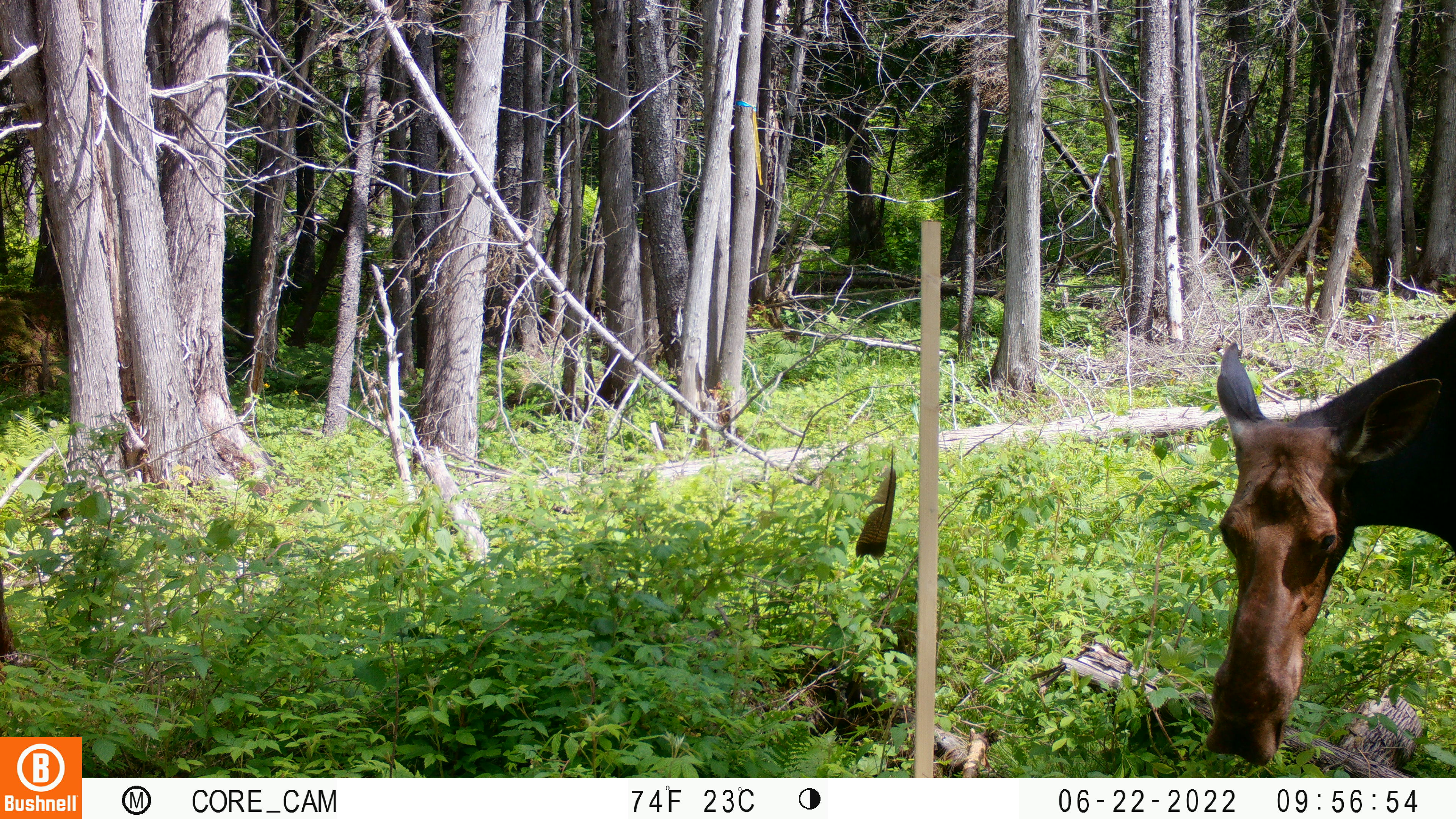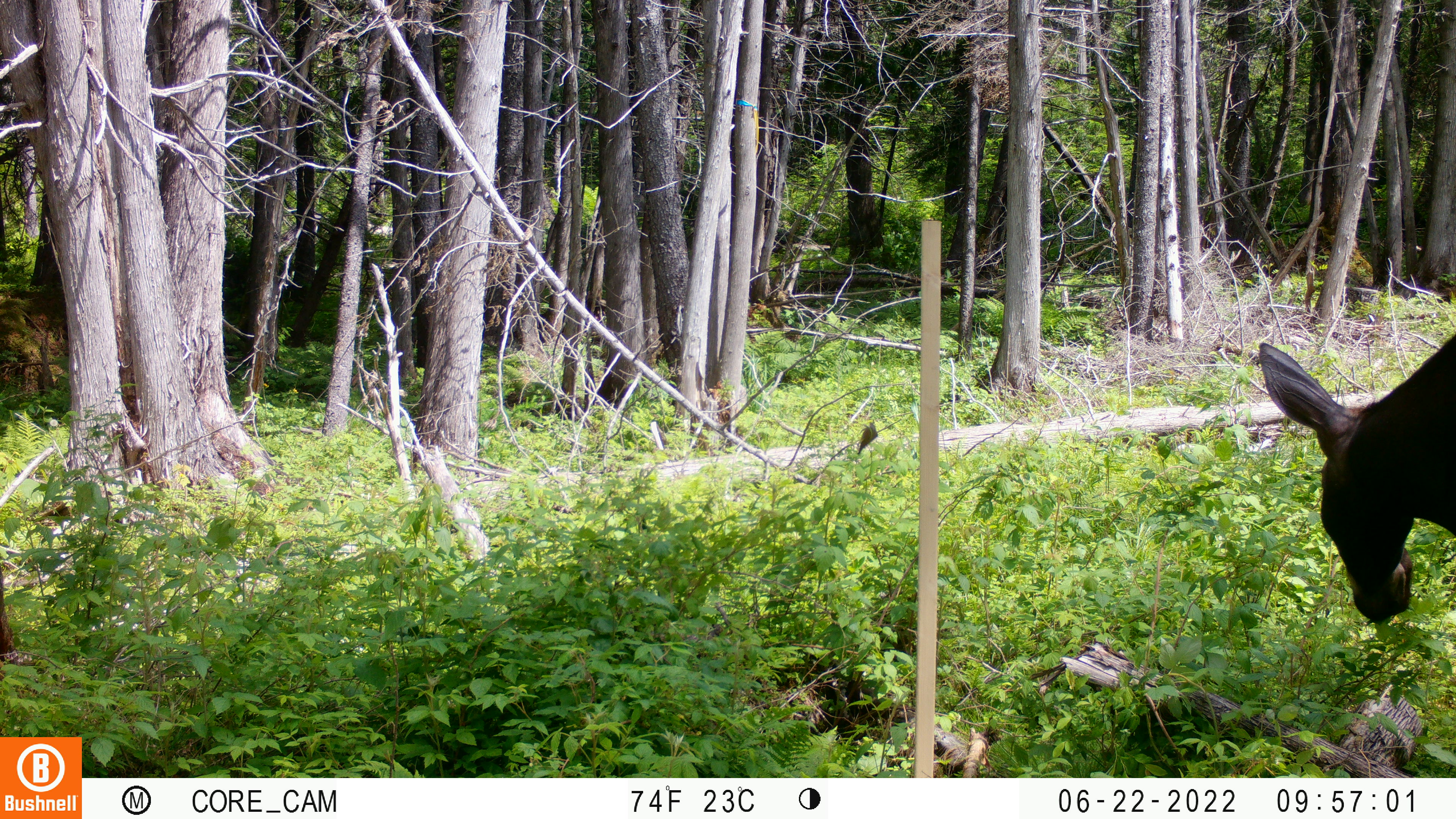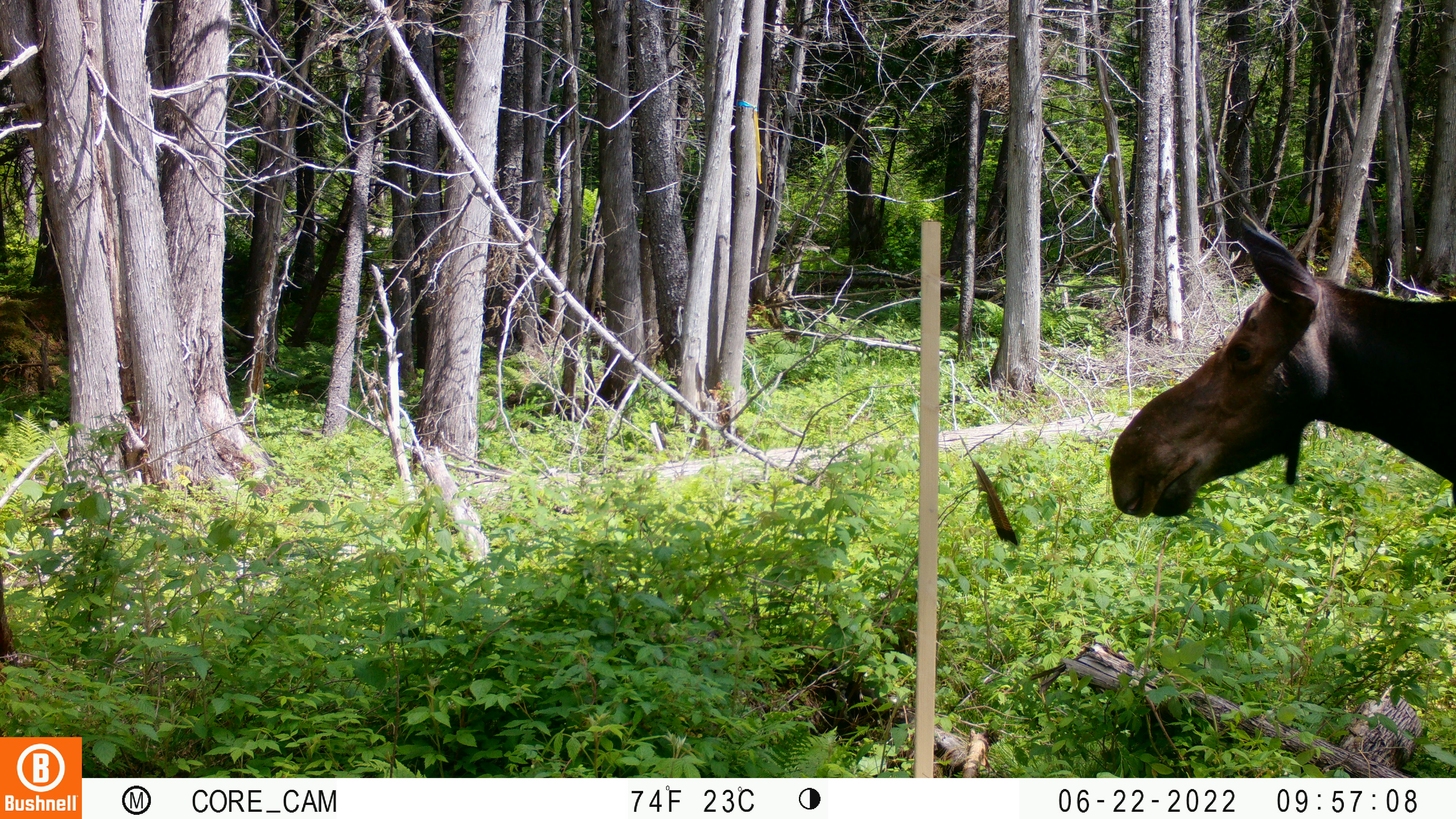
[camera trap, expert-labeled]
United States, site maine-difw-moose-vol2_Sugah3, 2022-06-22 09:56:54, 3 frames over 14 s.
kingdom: Animalia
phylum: Chordata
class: Mammalia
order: Artiodactyla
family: Cervidae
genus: Alces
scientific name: Alces alces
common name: moose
Moose (Alces alces).